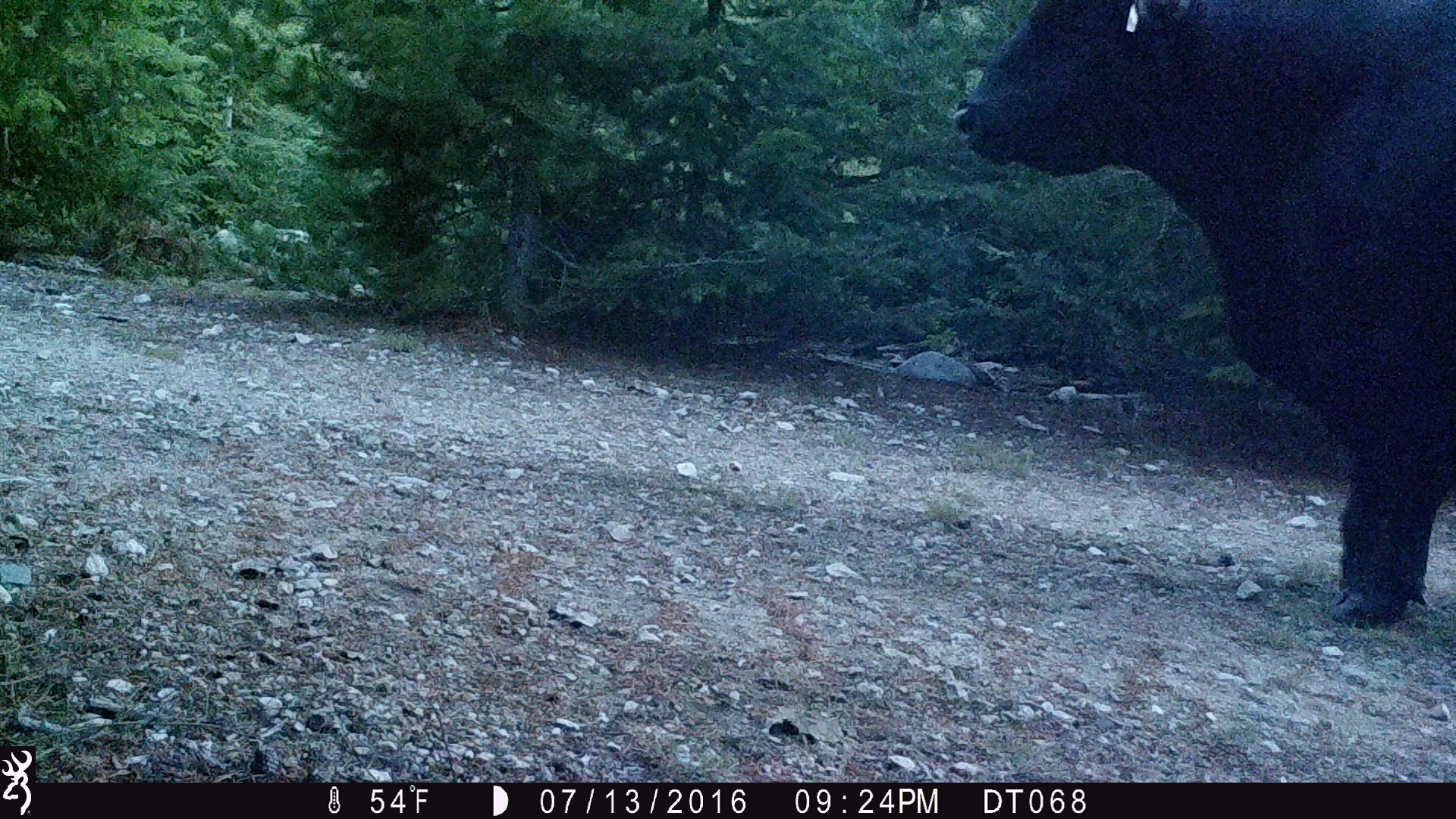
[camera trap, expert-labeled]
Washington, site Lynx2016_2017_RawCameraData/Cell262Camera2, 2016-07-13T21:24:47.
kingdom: Animalia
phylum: Chordata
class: Mammalia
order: Artiodactyla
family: Bovidae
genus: Bos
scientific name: Bos taurus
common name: domestic cattle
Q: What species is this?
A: Domestic cattle (Bos taurus).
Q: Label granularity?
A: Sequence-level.